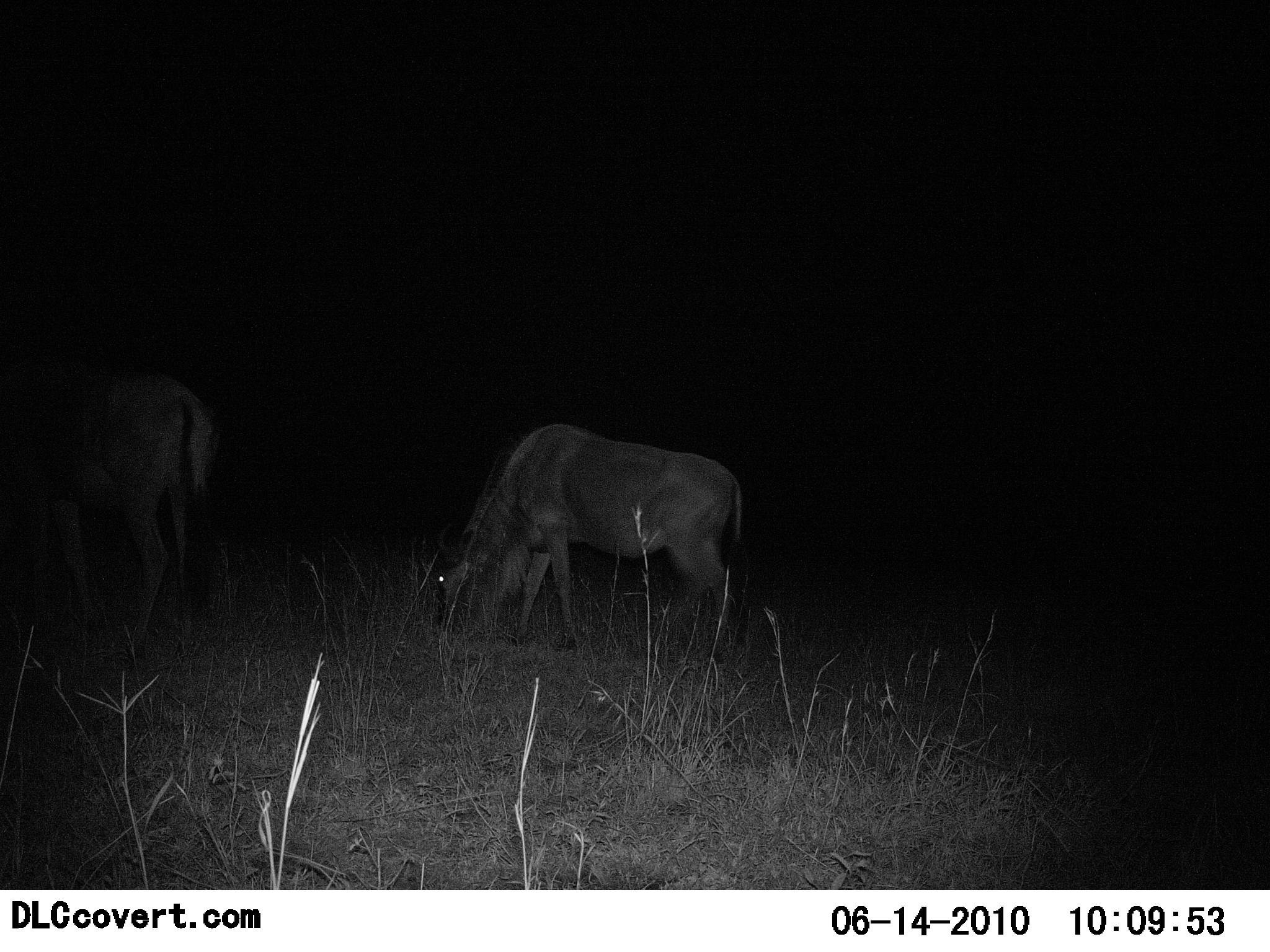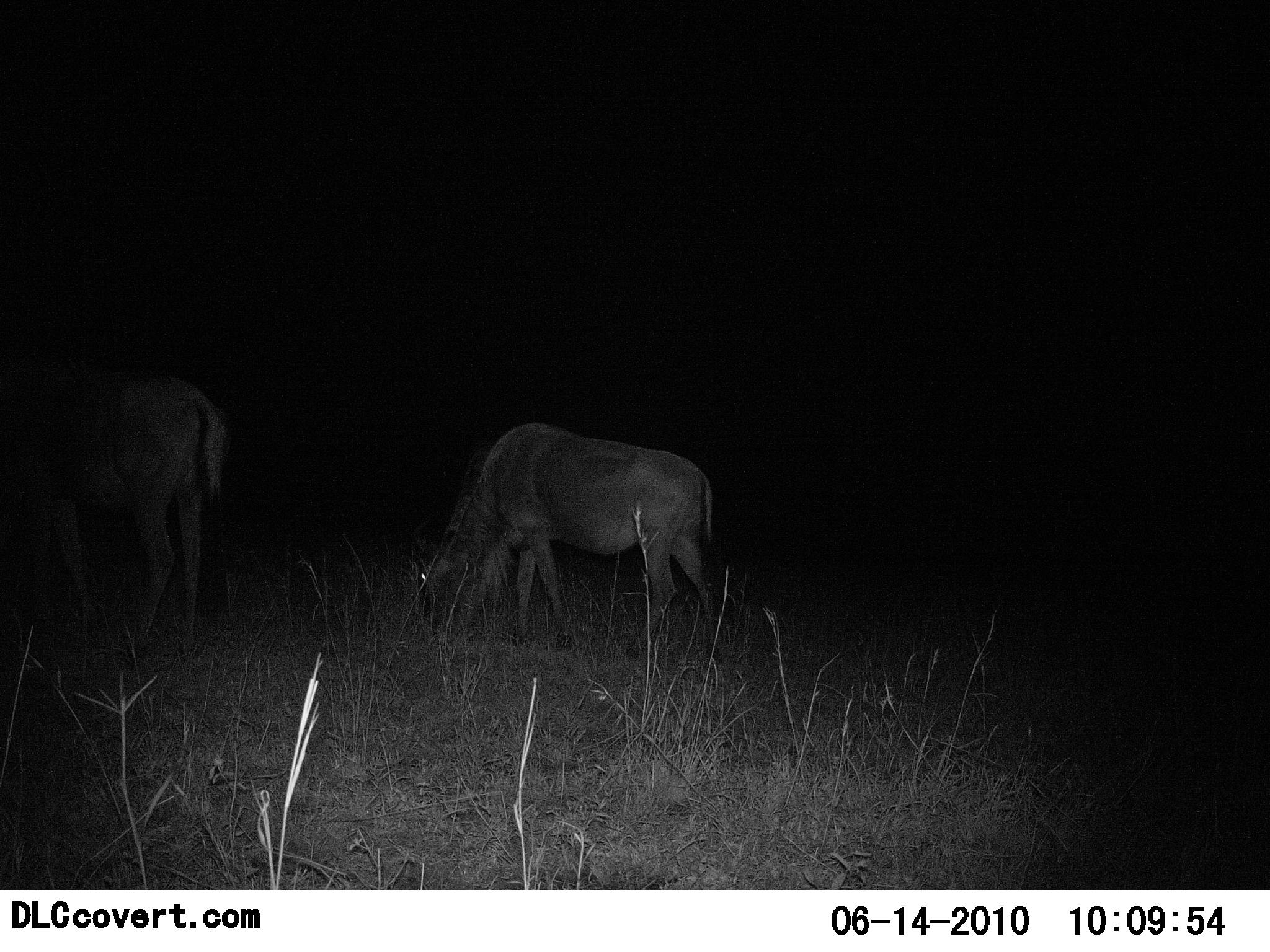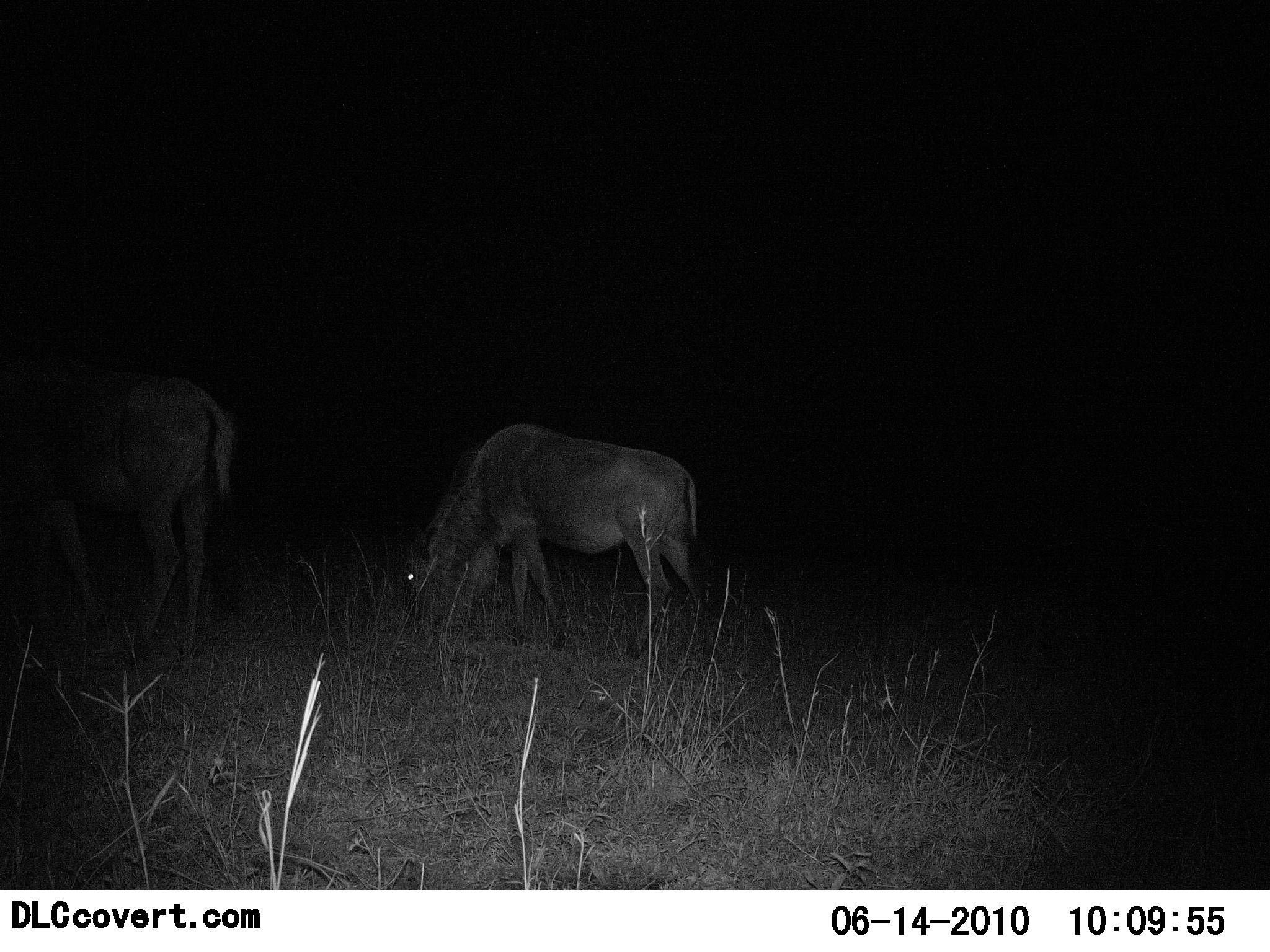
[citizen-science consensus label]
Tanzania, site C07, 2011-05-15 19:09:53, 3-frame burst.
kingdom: Animalia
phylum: Chordata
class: Mammalia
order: Artiodactyla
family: Bovidae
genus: Connochaetes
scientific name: Connochaetes taurinus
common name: blue wildebeest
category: wildebeest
Wildebeest (blue wildebeest) (Connochaetes taurinus), count 2. Behavior (volunteer vote fractions): standing 23%, resting 0%, moving 8%, interacting 0%. Young present (vote fraction): 8%. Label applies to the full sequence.